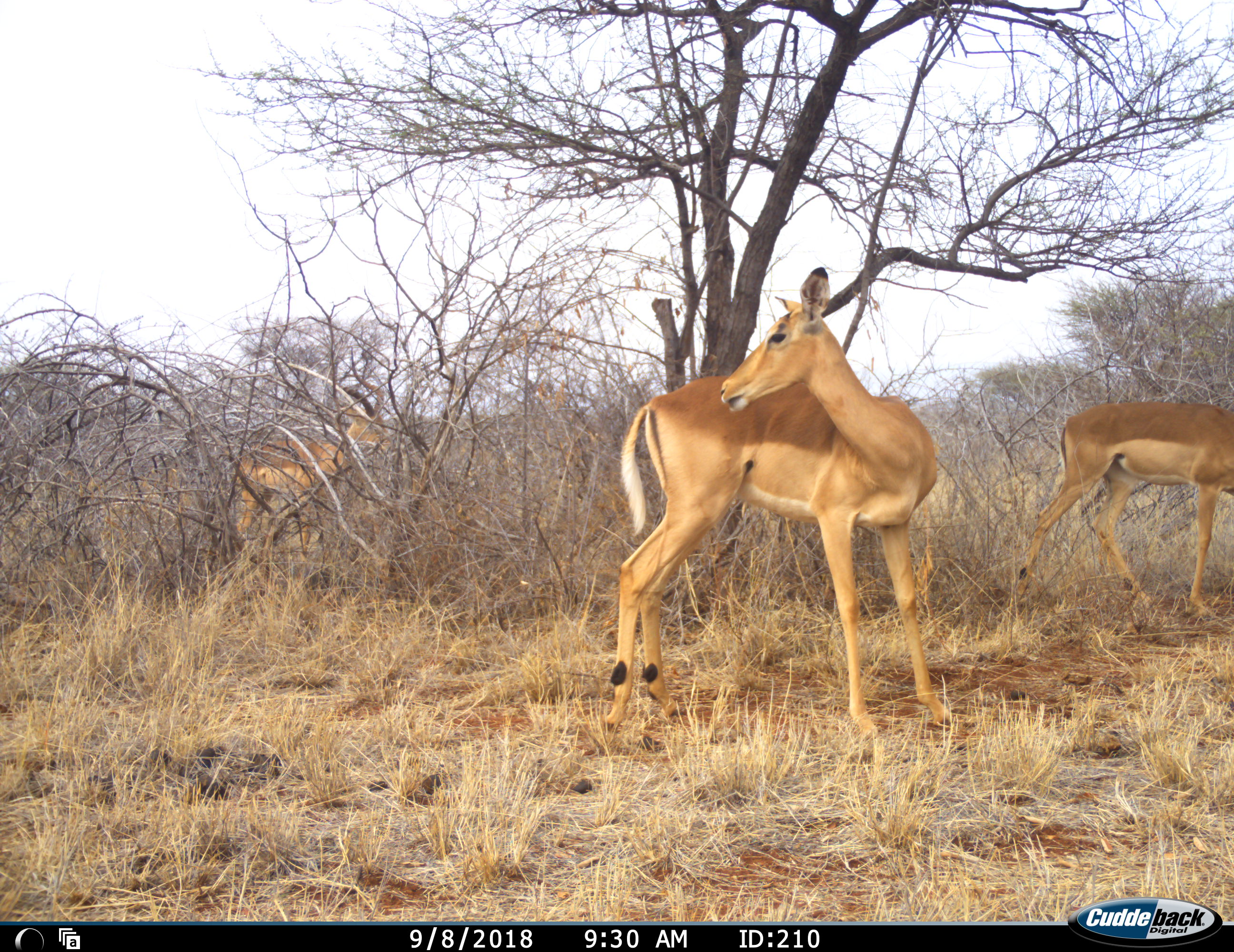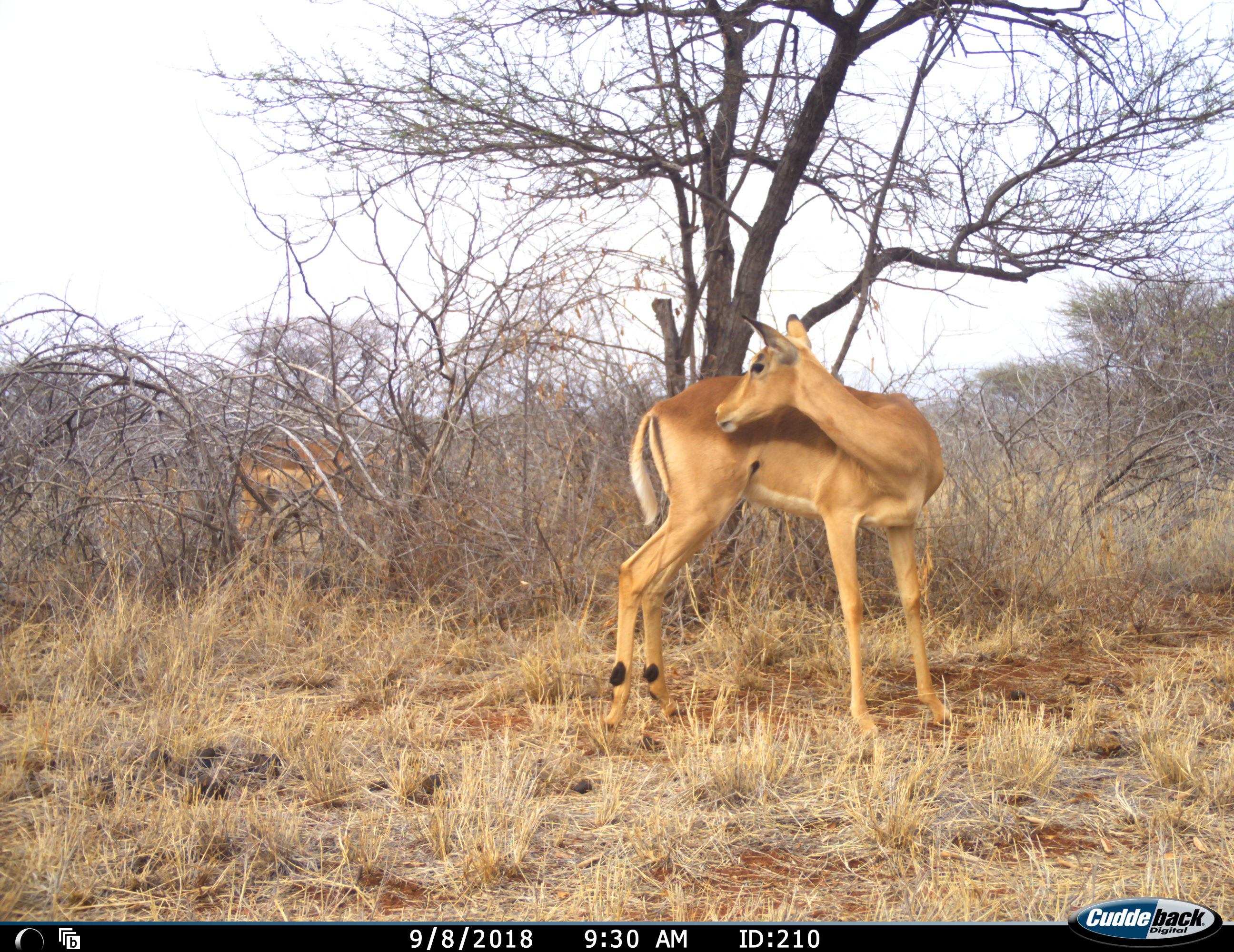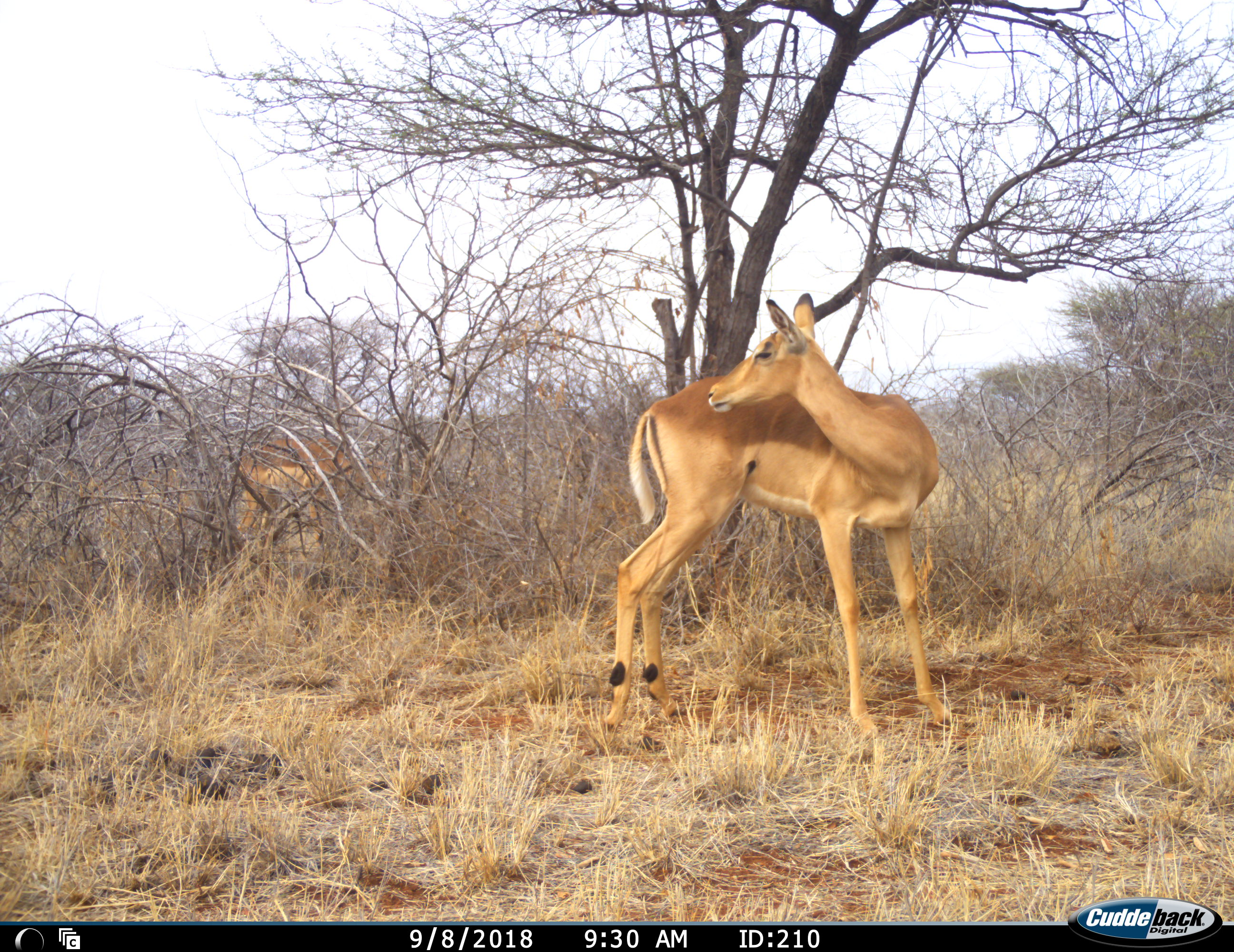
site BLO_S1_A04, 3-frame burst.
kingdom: Animalia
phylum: Chordata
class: Mammalia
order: Artiodactyla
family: Bovidae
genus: Aepyceros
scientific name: Aepyceros melampus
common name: impala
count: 3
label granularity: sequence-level